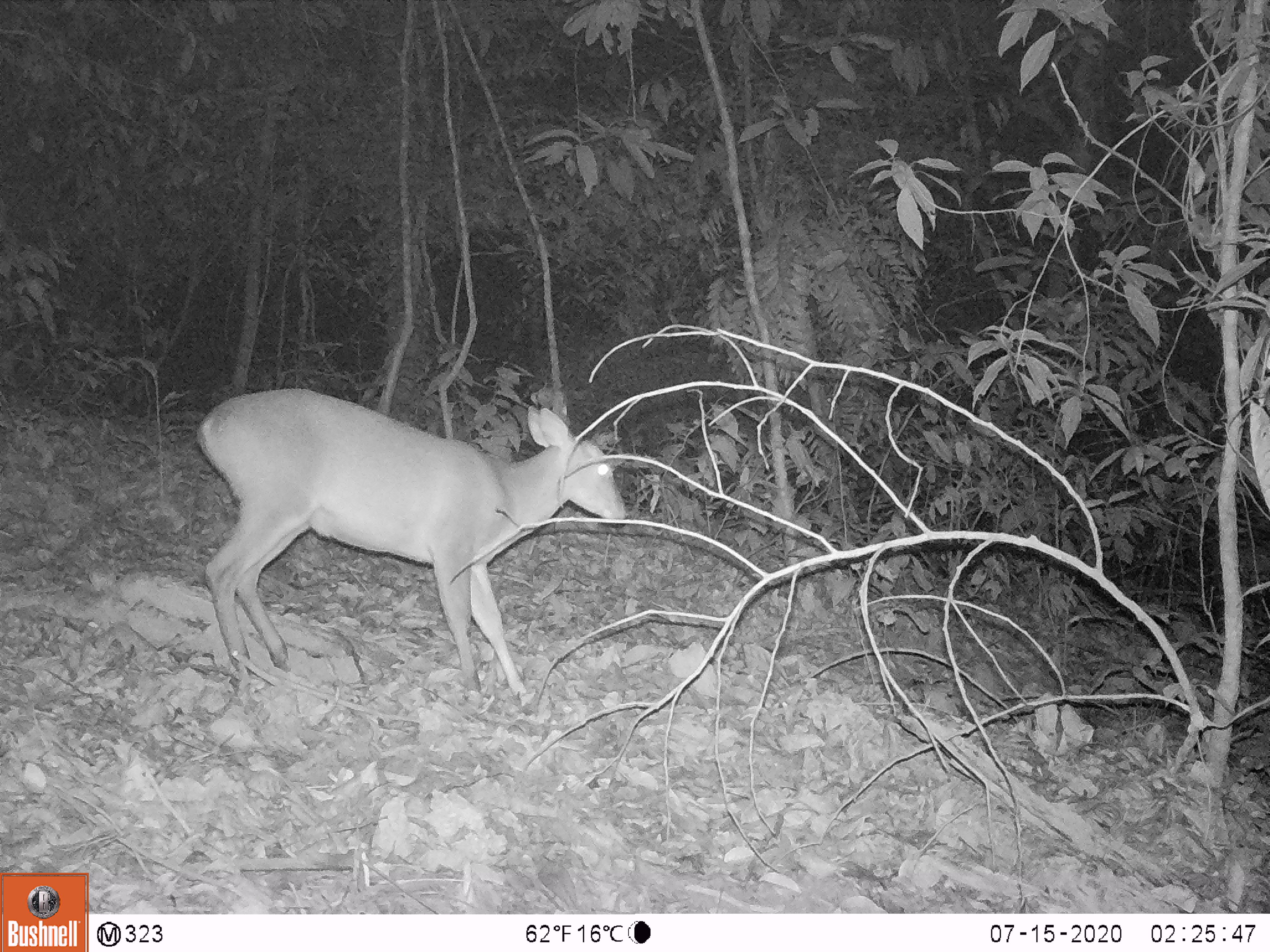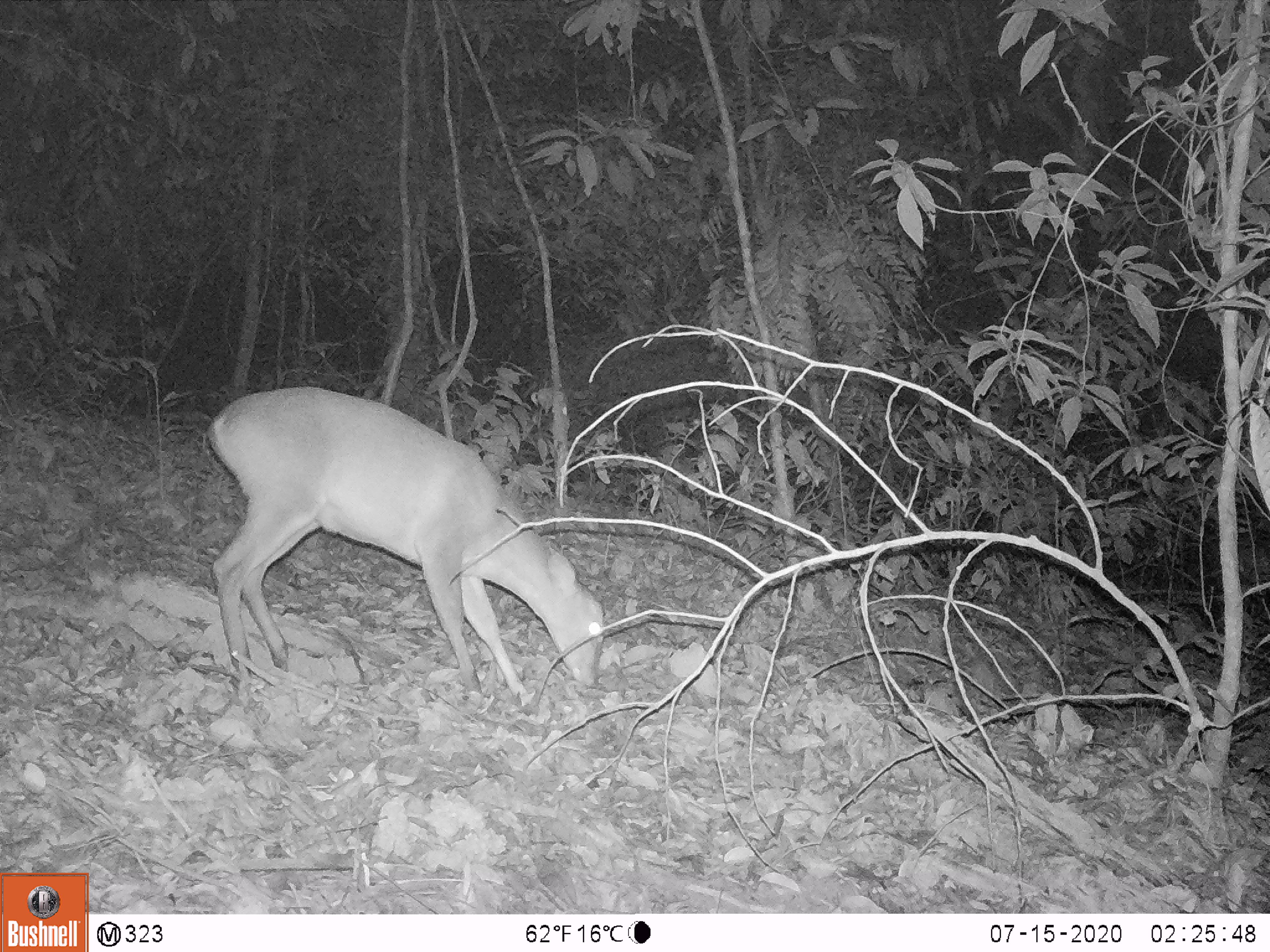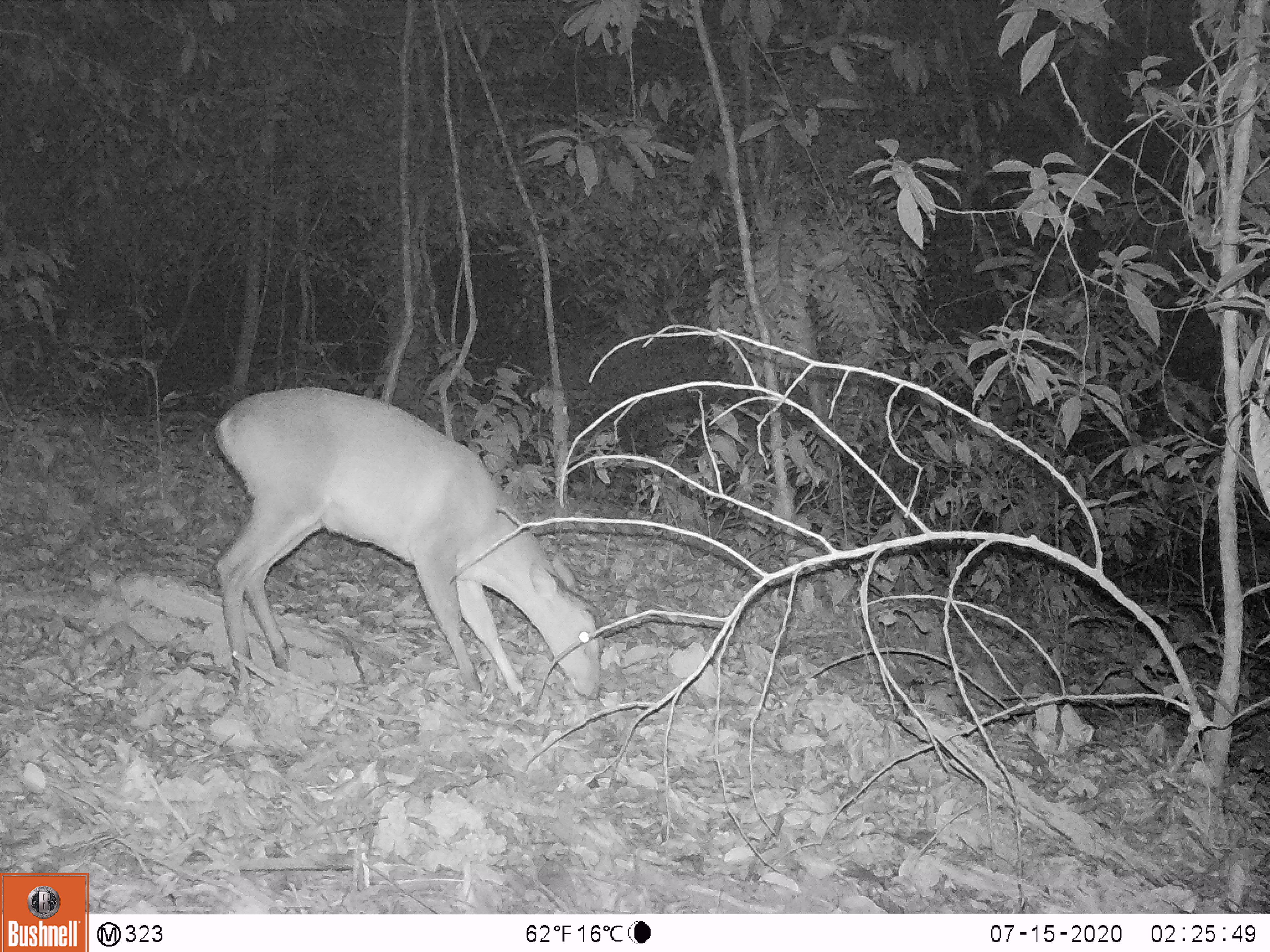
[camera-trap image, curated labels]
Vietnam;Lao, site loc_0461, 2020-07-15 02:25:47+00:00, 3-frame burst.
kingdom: Animalia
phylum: Chordata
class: Mammalia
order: Artiodactyla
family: Cervidae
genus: Muntiacus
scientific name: Muntiacus vuquangensis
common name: large-antlered muntjac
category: large antlered muntjac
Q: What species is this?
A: Large antlered muntjac (large-antlered muntjac) (Muntiacus vuquangensis).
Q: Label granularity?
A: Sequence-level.